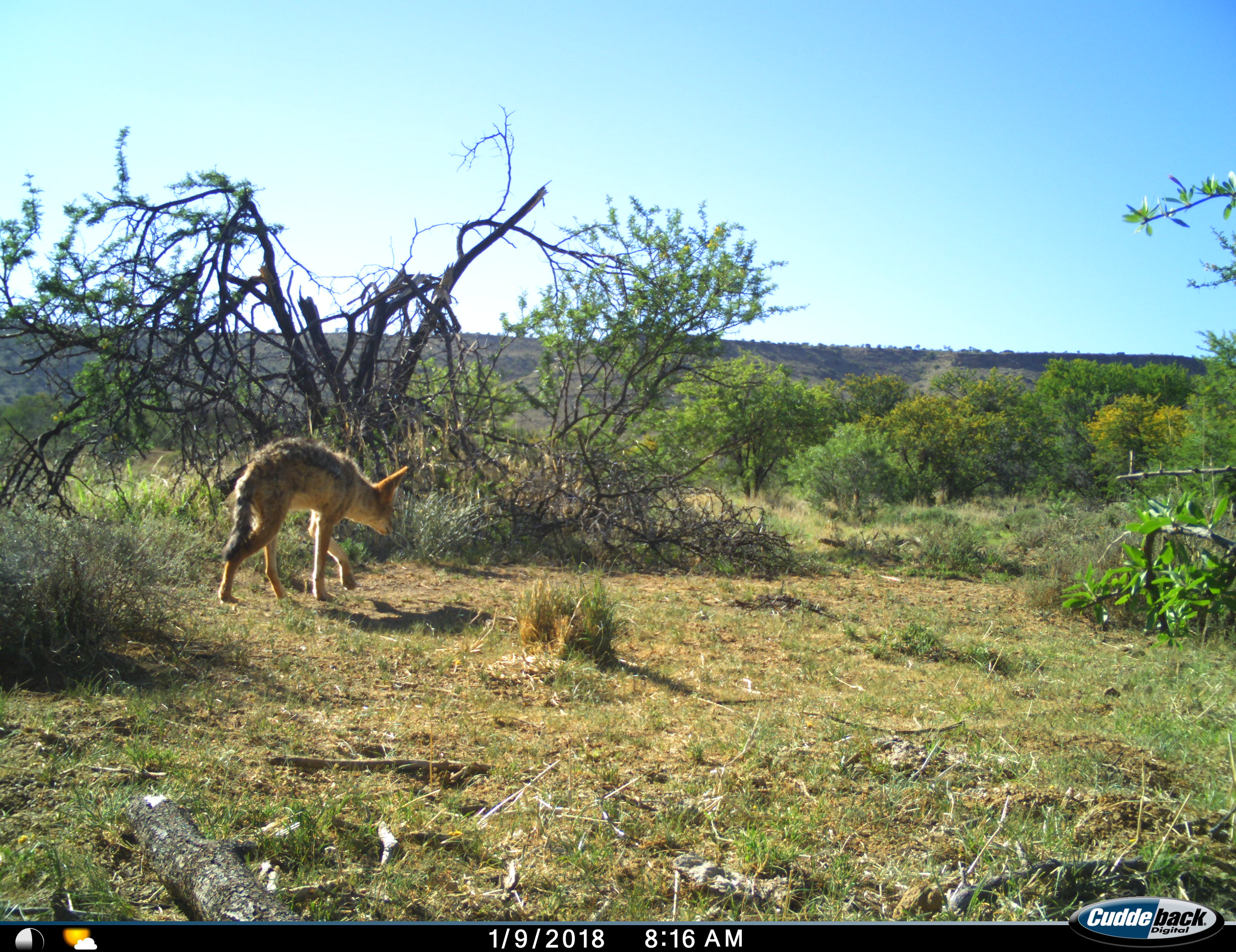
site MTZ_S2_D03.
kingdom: Animalia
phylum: Chordata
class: Mammalia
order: Carnivora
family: Canidae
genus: Lupulella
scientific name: Lupulella mesomelas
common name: black-backed jackal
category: jackalblackbacked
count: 1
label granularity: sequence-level